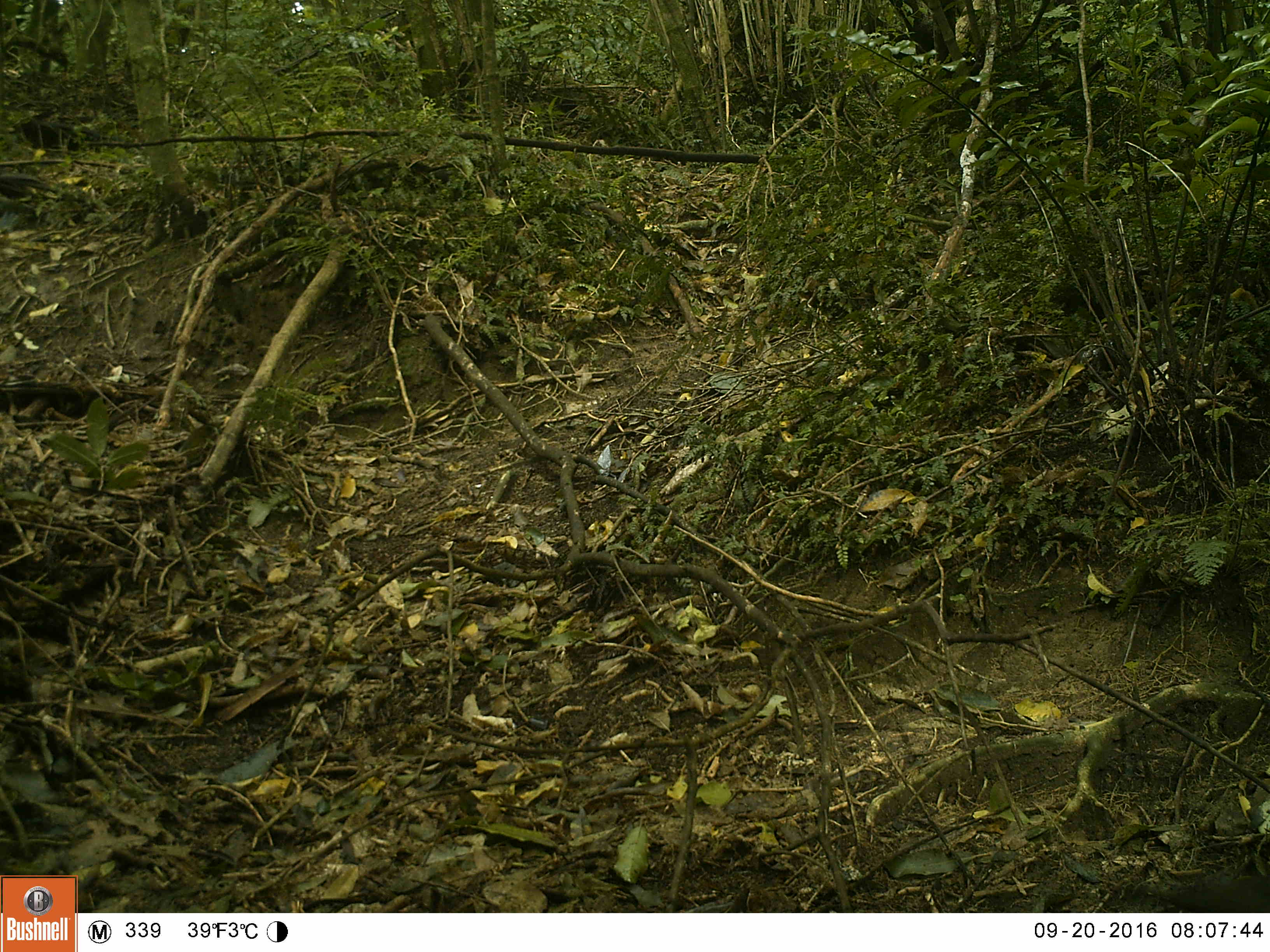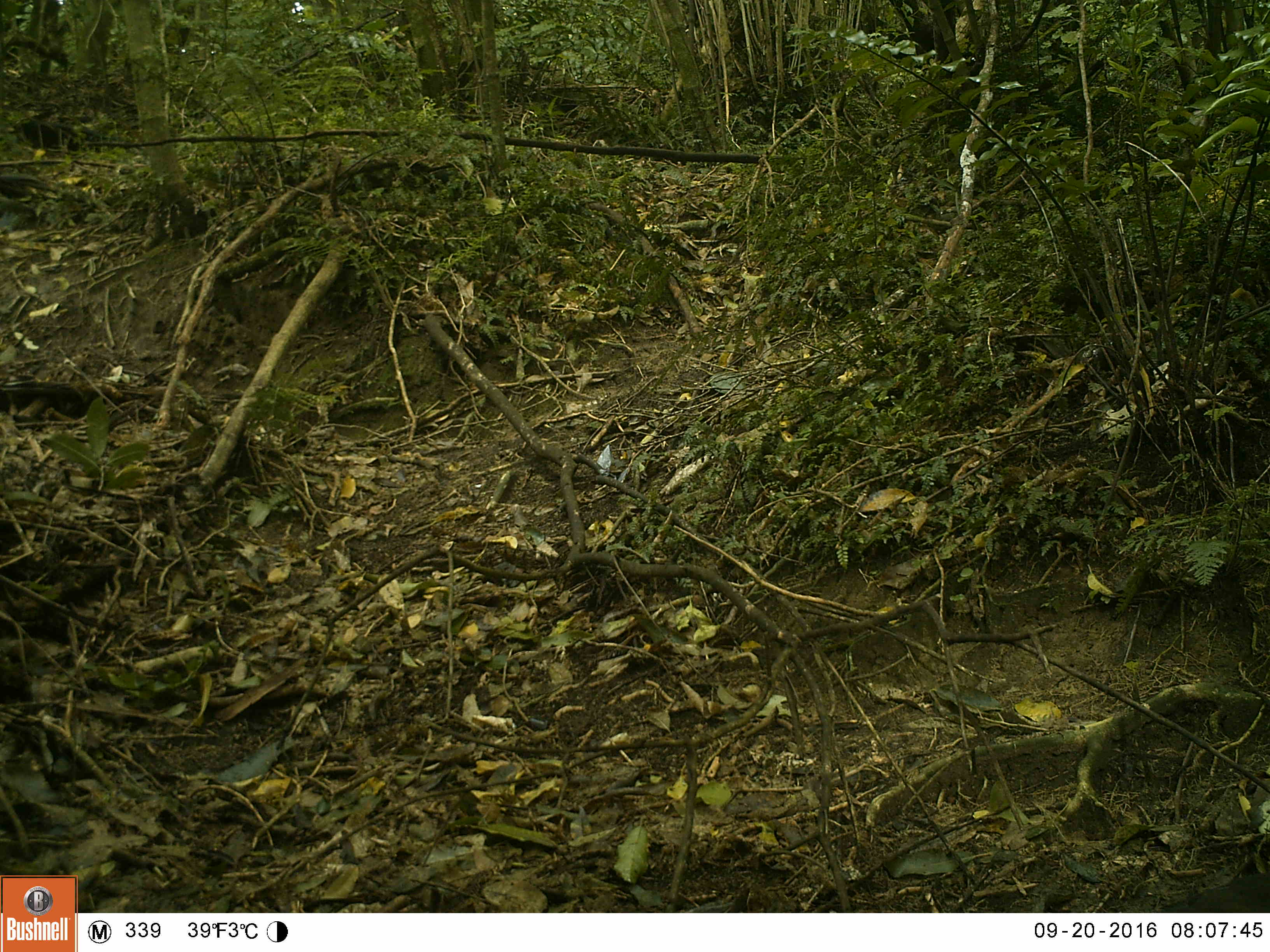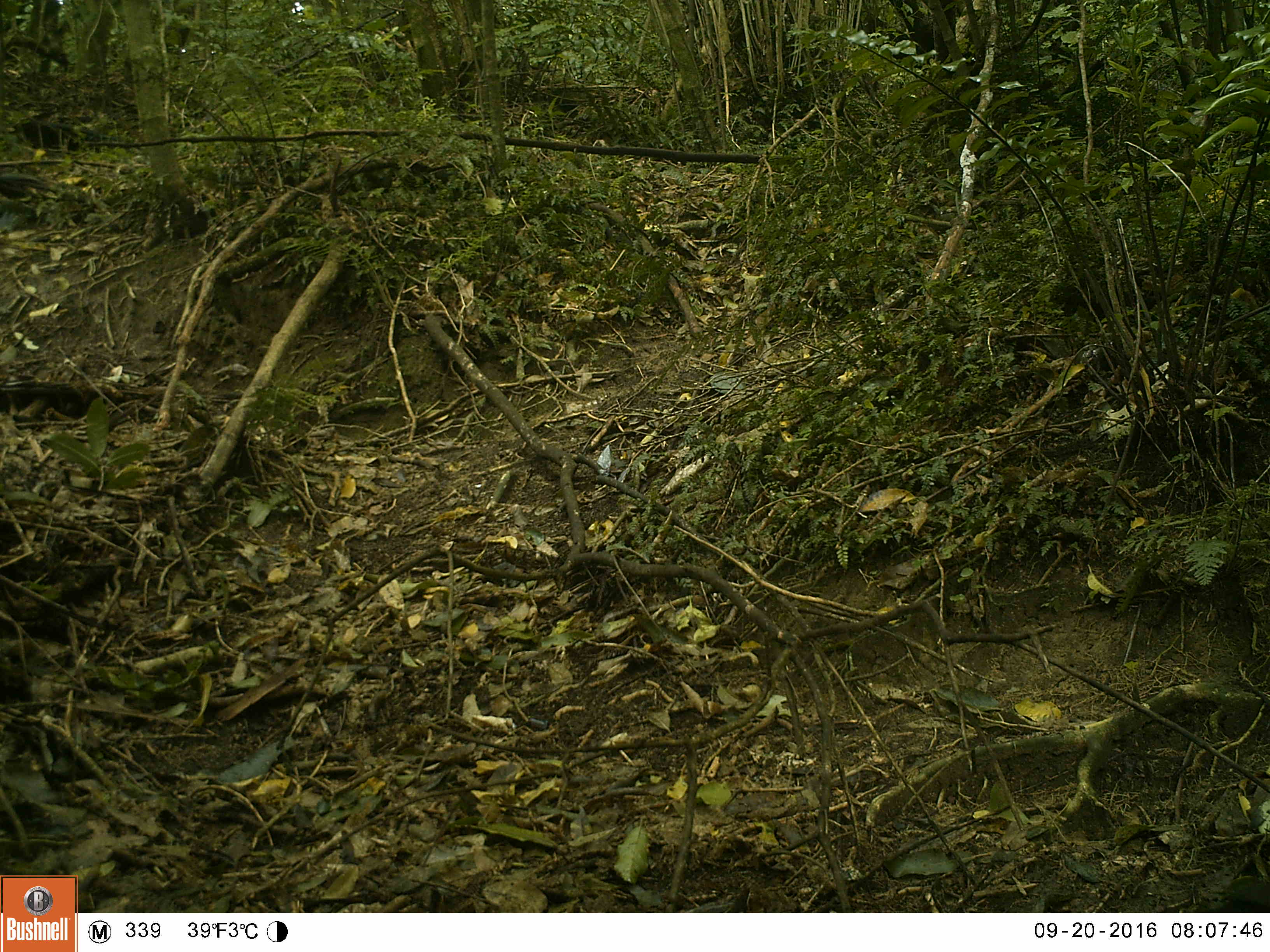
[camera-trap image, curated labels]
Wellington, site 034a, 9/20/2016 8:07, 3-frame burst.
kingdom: Animalia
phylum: Chordata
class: Aves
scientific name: Aves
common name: bird